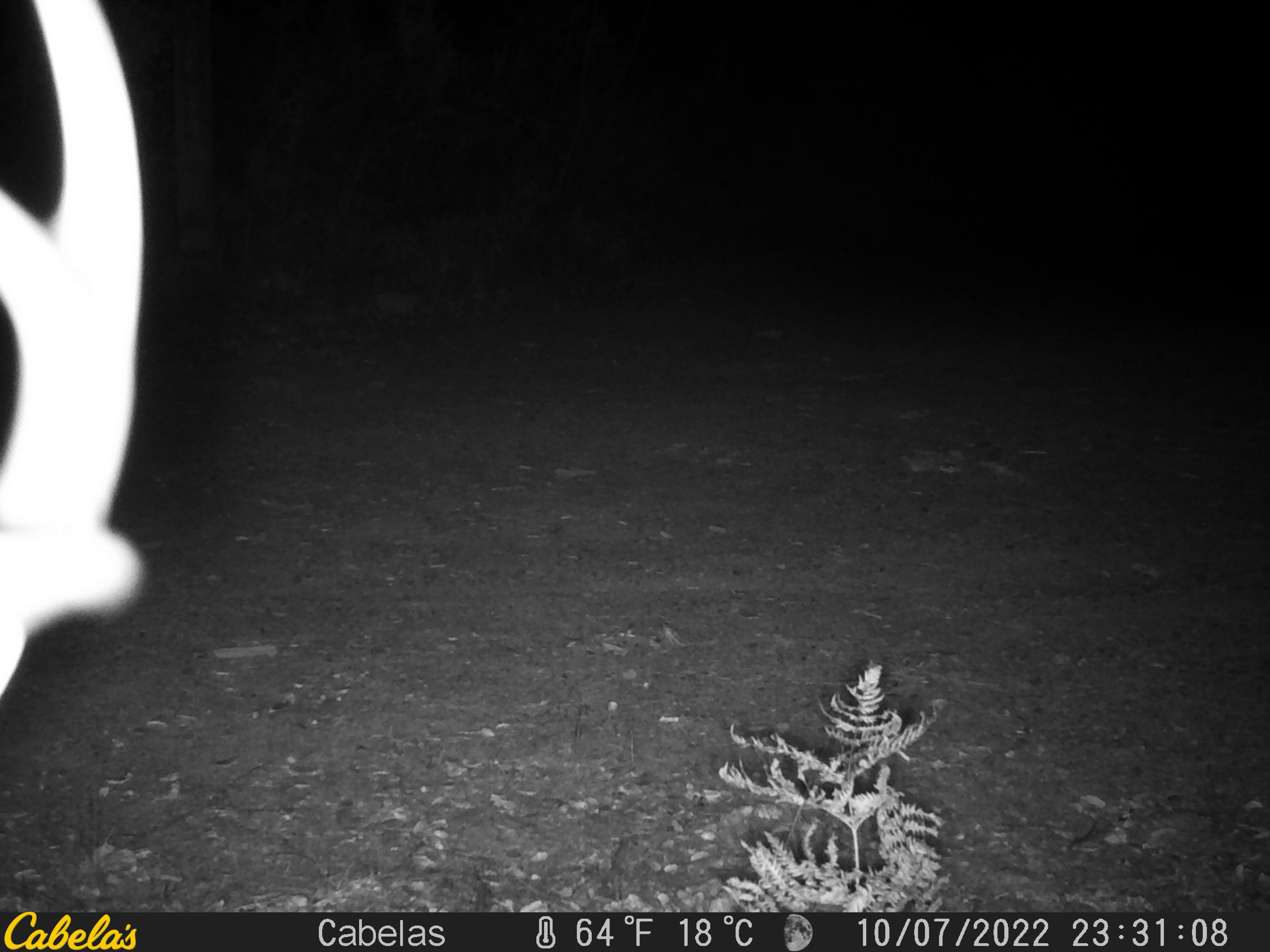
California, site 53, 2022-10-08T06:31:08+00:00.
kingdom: Animalia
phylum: Chordata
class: Mammalia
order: Artiodactyla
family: Cervidae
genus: Odocoileus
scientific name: Odocoileus hemionus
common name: mule deer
Mule deer (Odocoileus hemionus).